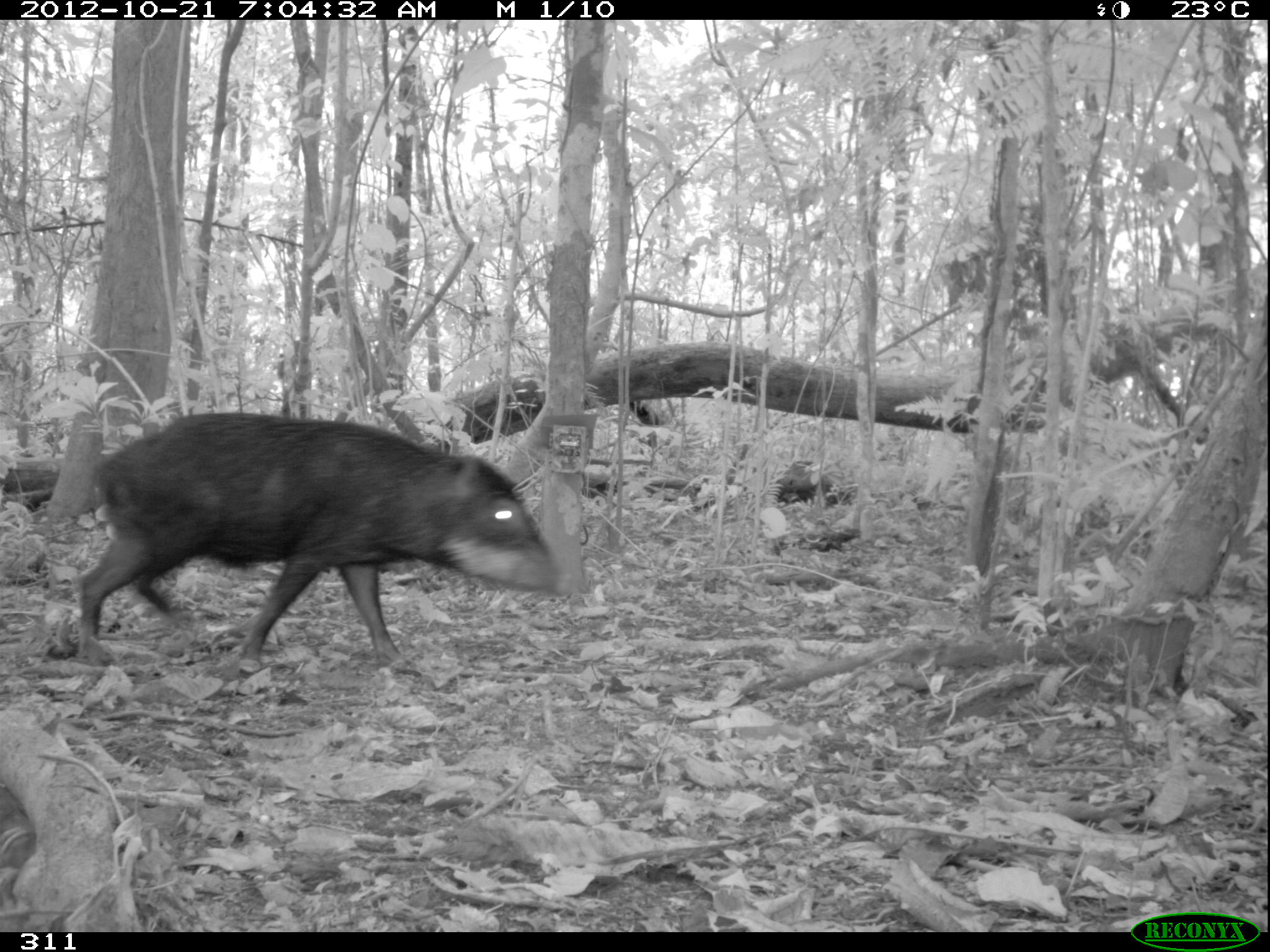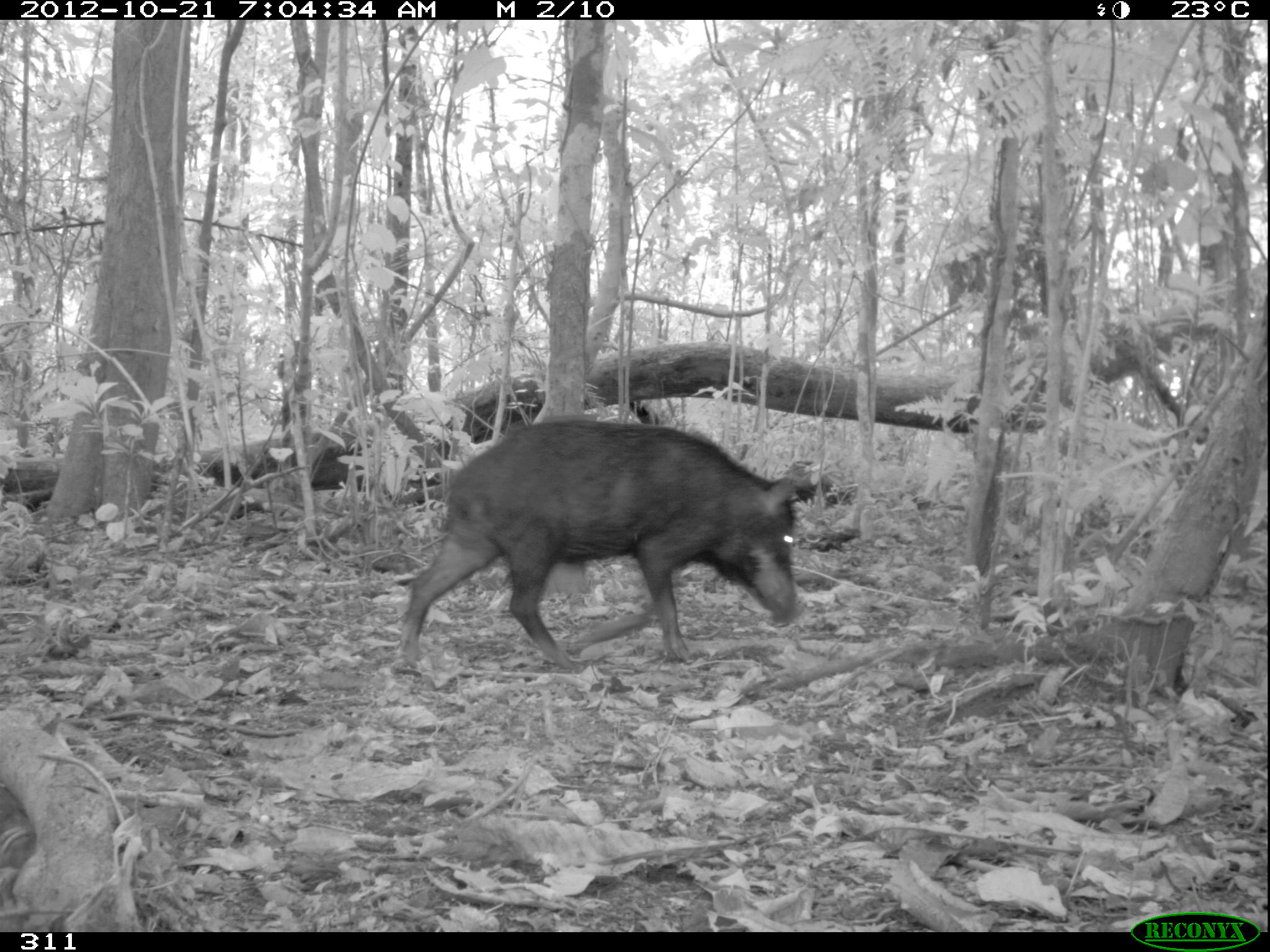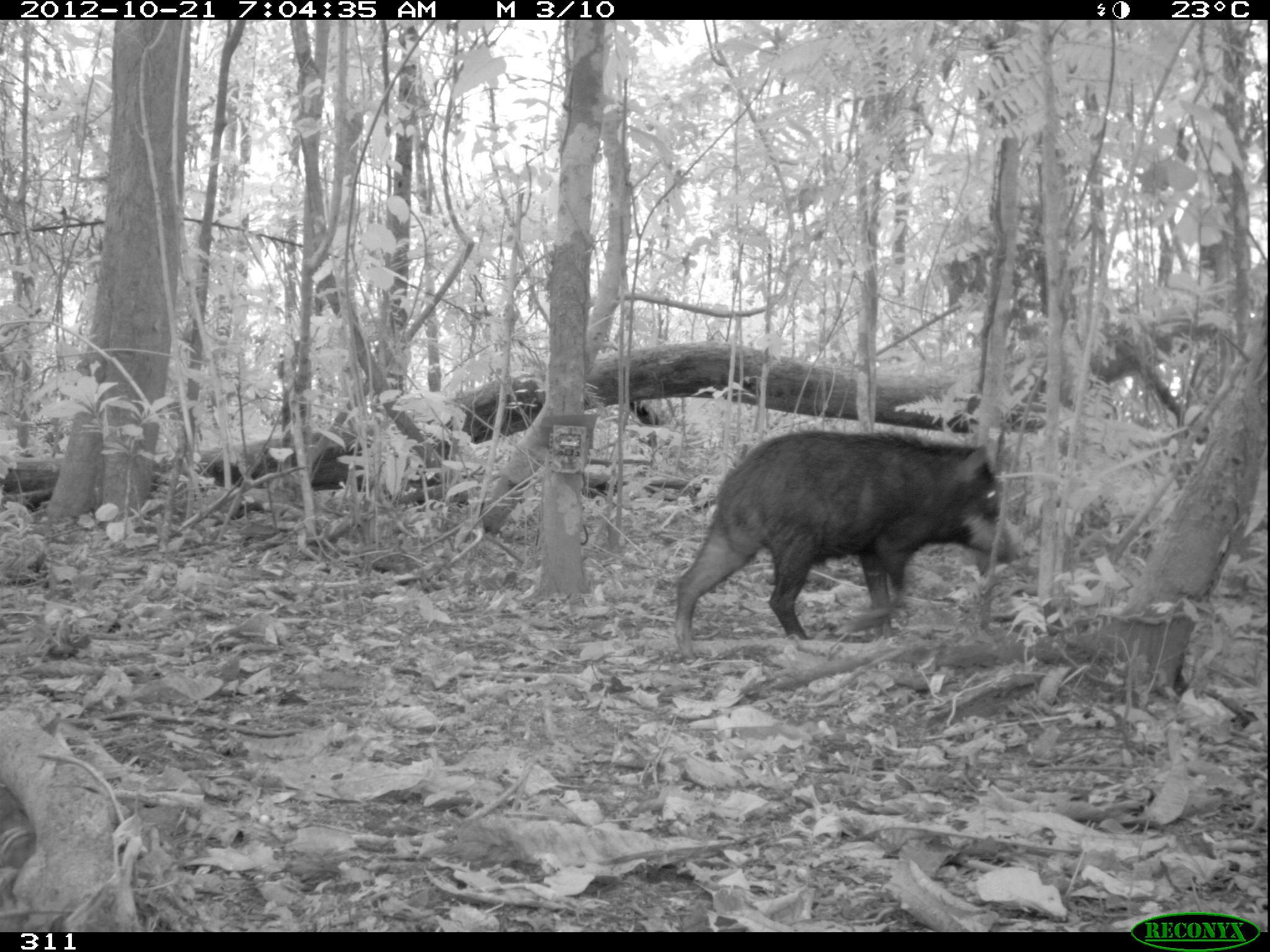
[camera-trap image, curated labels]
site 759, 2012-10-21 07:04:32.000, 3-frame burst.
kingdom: Animalia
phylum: Chordata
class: Mammalia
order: Artiodactyla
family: Tayassuidae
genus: Tayassu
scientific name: Tayassu pecari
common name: white-lipped peccary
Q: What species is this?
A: Tayassu pecari (white-lipped peccary).